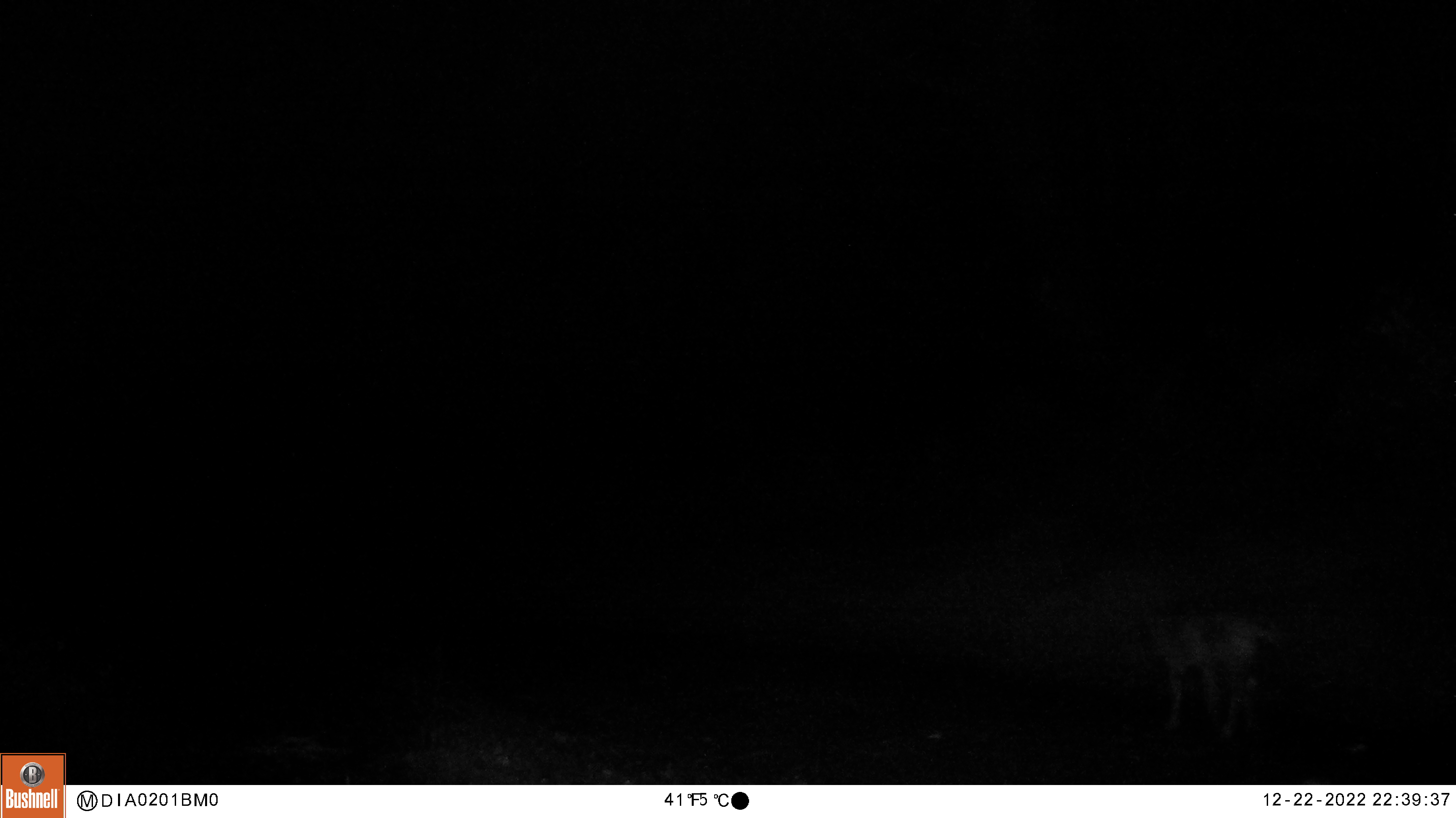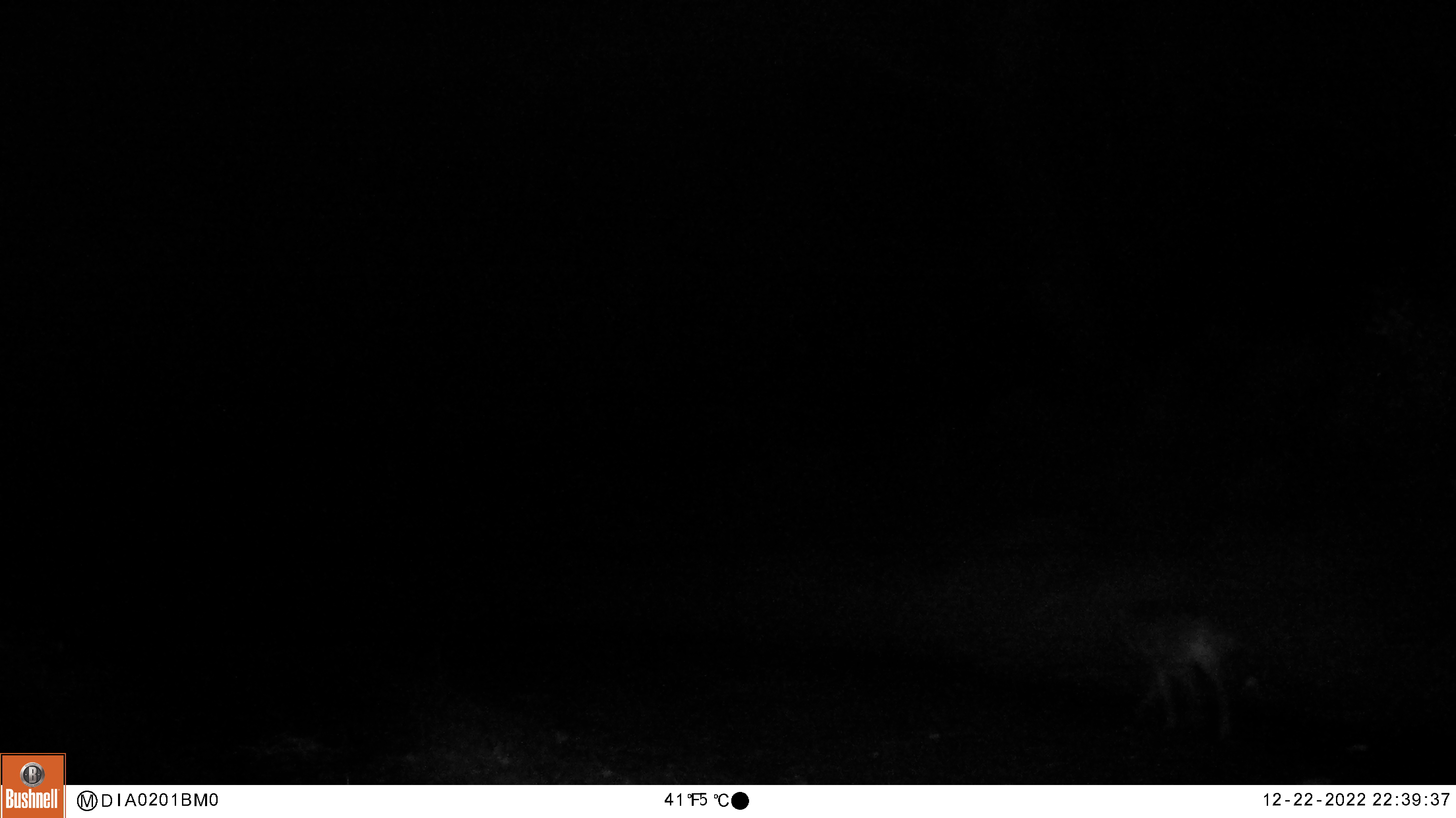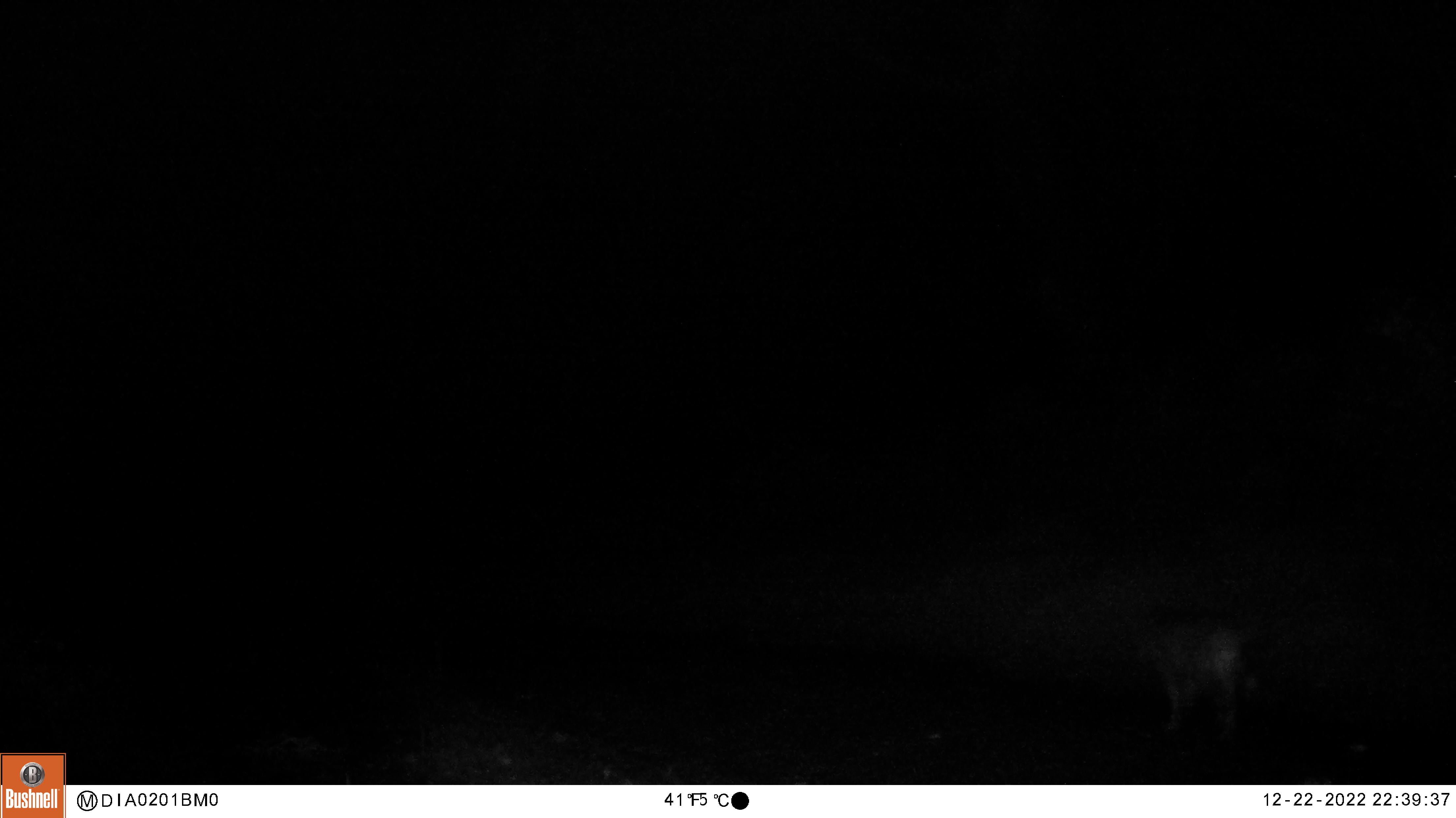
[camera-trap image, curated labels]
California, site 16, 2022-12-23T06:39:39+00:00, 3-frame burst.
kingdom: Animalia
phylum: Chordata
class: Mammalia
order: Carnivora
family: Canidae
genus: Canis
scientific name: Canis latrans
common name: coyote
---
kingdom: Animalia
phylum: Chordata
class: Mammalia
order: Carnivora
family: Felidae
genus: Lynx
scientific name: Lynx rufus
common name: bobcat